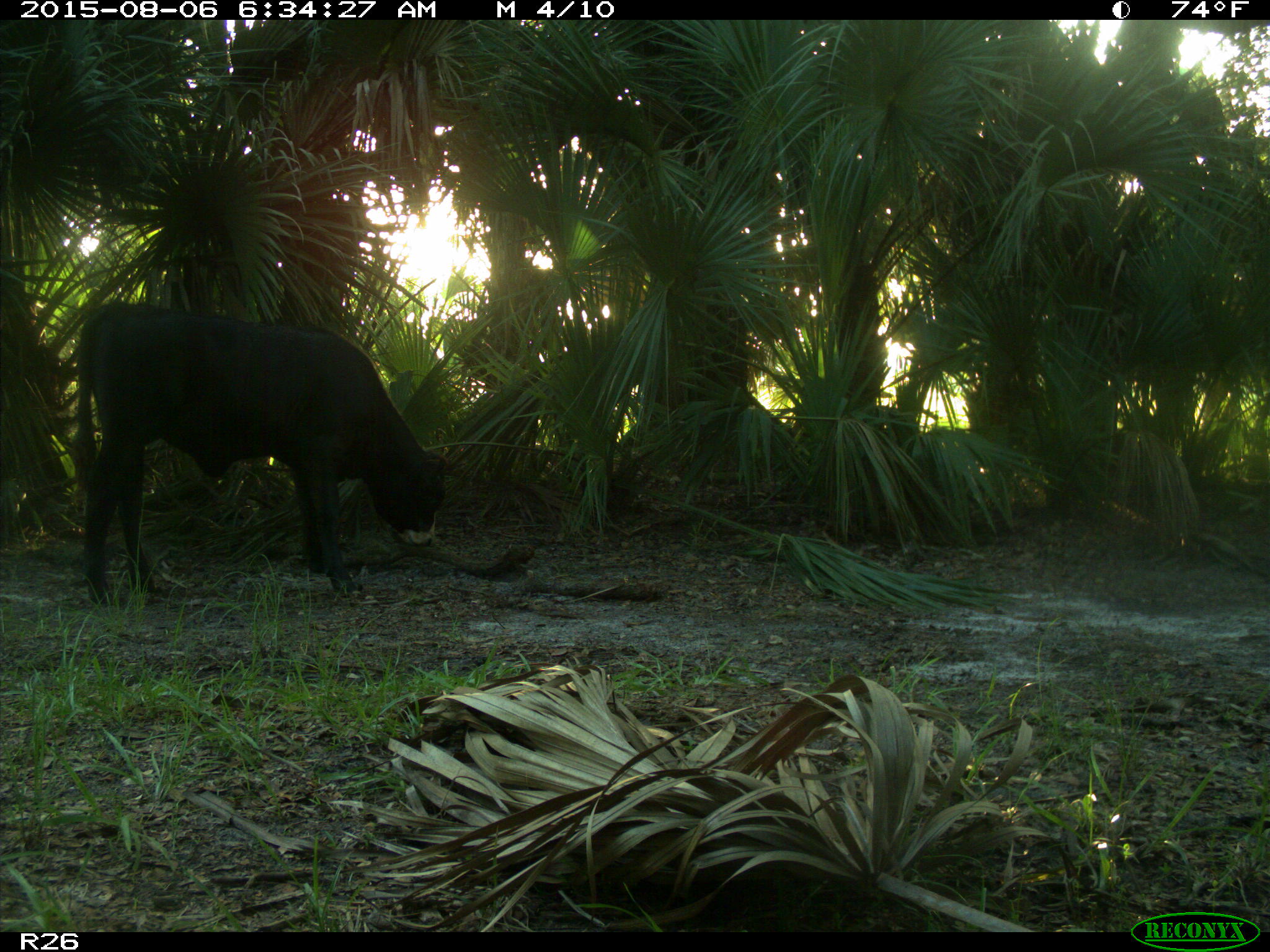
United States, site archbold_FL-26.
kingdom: Animalia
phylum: Chordata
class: Mammalia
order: Artiodactyla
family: Bovidae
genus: Bos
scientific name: Bos taurus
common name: domestic cow